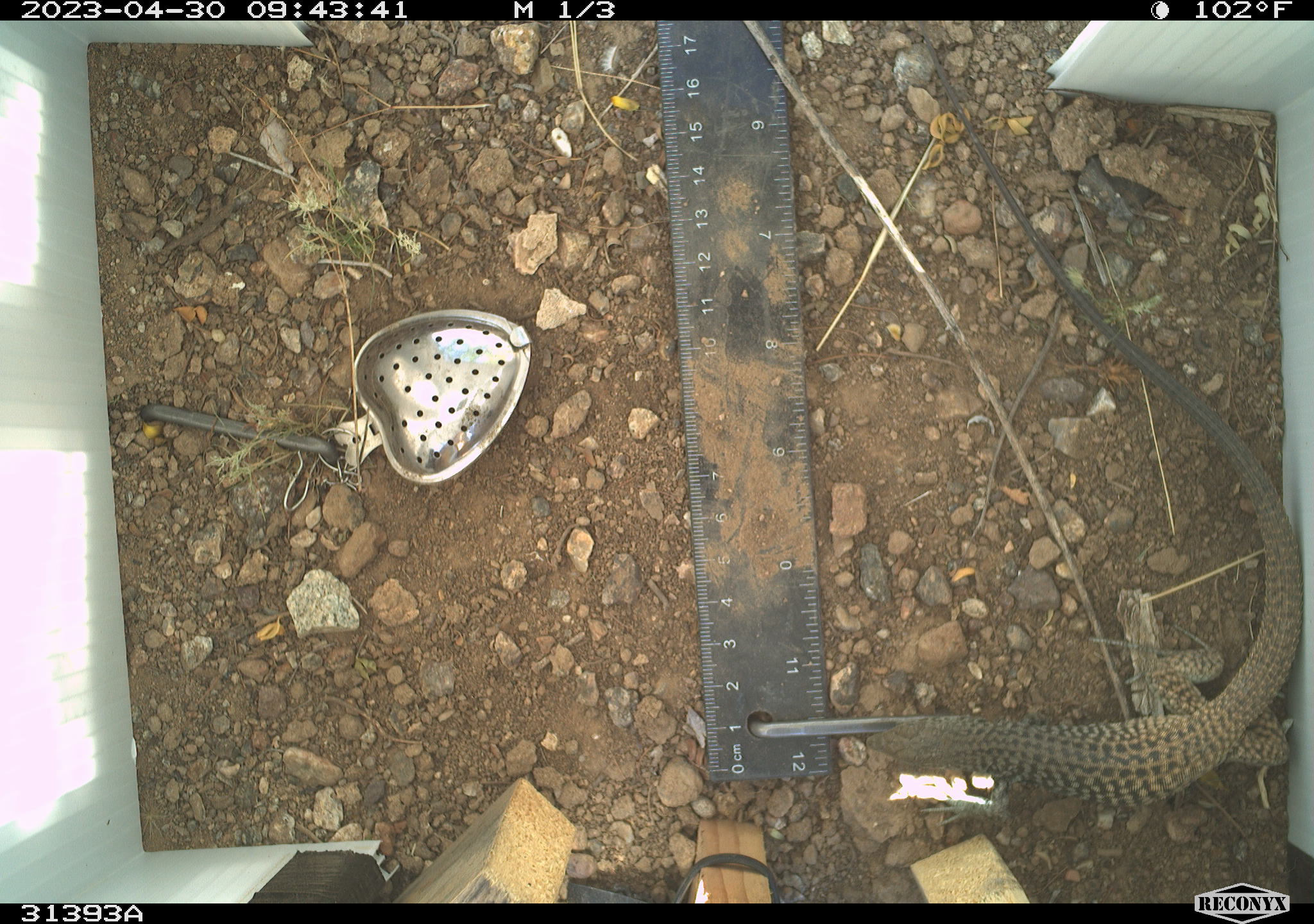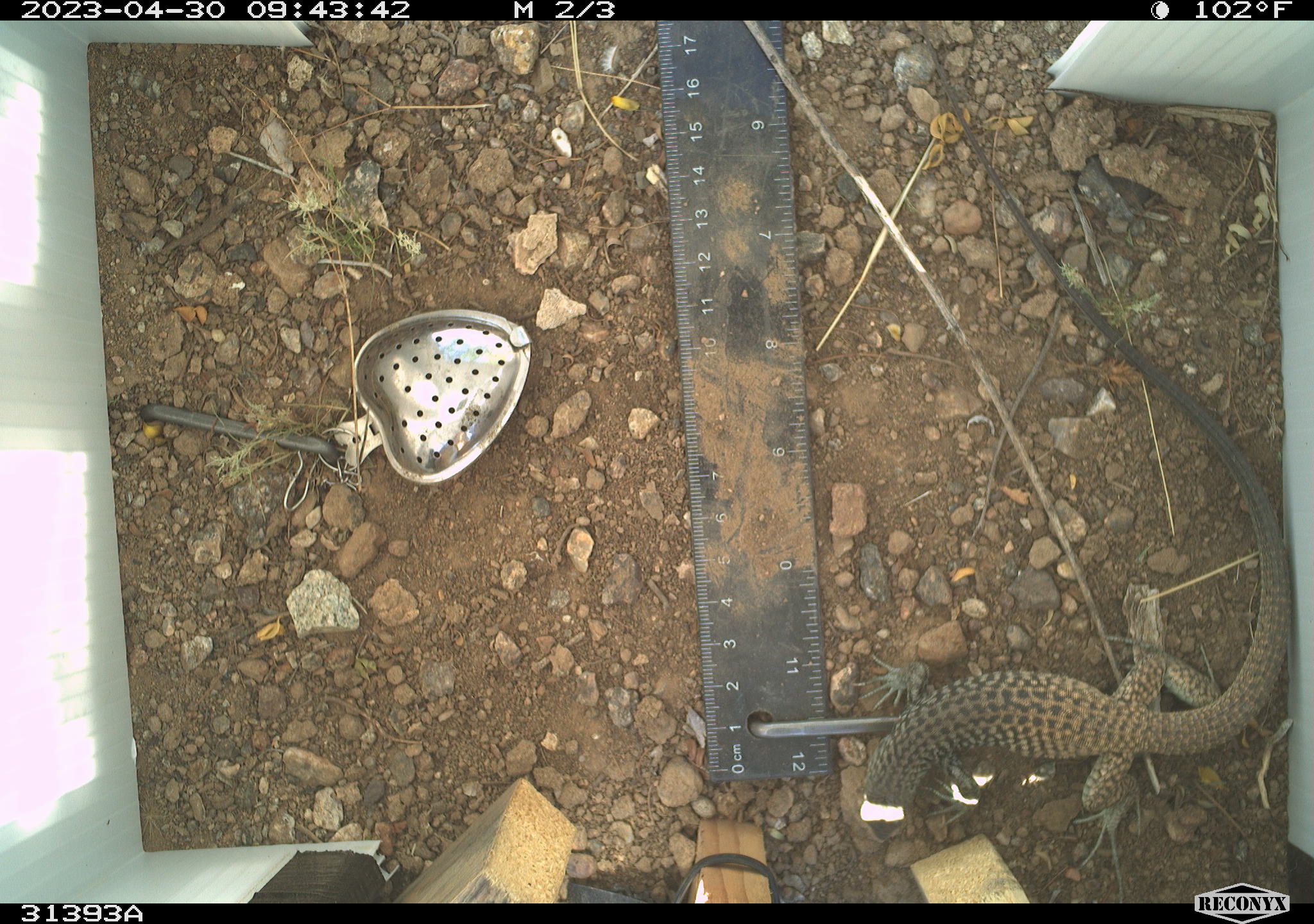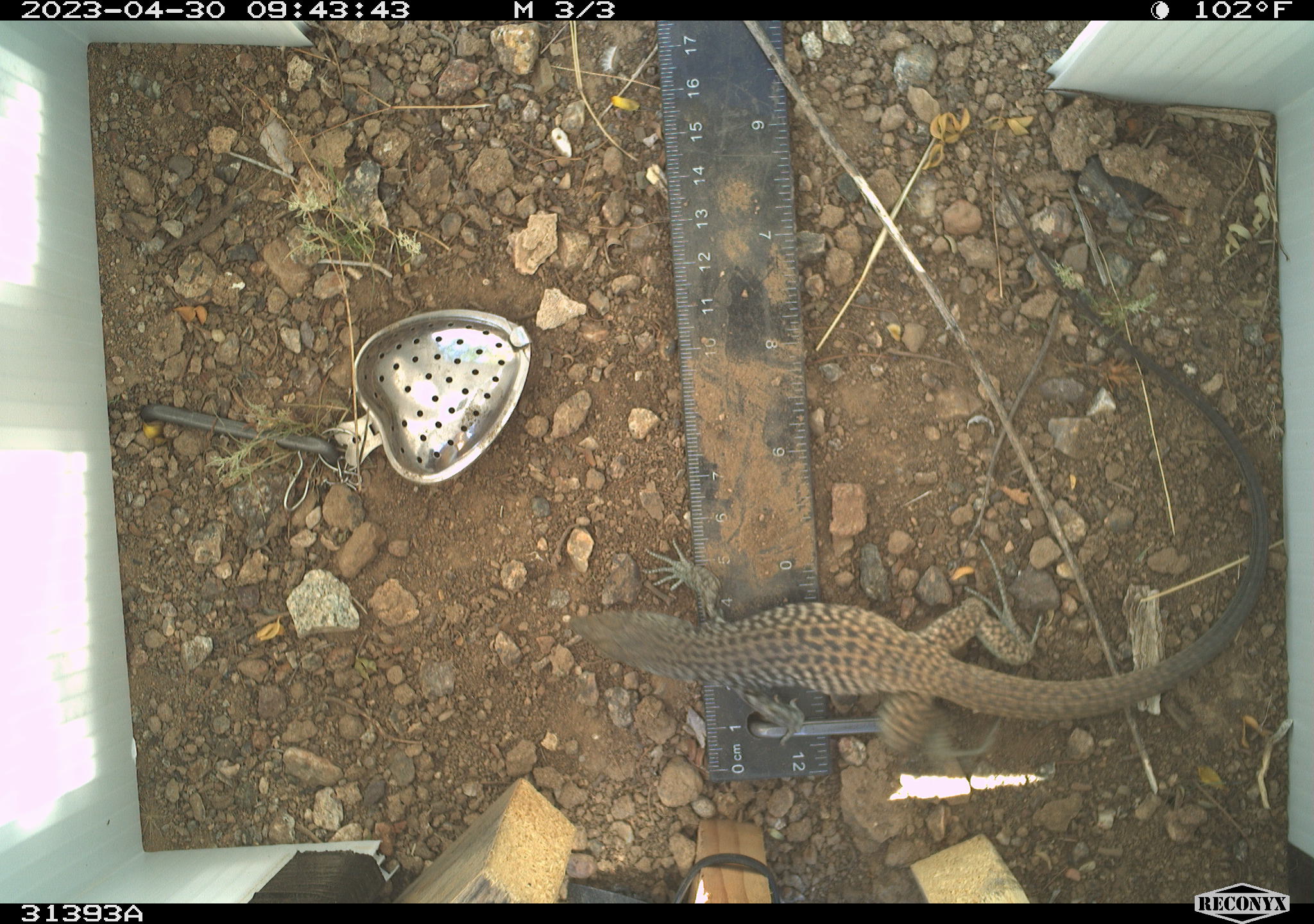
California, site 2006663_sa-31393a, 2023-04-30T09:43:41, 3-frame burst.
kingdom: Animalia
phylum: Chordata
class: Reptilia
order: Squamata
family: Teiidae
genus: Aspidoscelis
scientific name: Aspidoscelis tigris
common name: western whiptail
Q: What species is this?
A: Western whiptail (Aspidoscelis tigris).